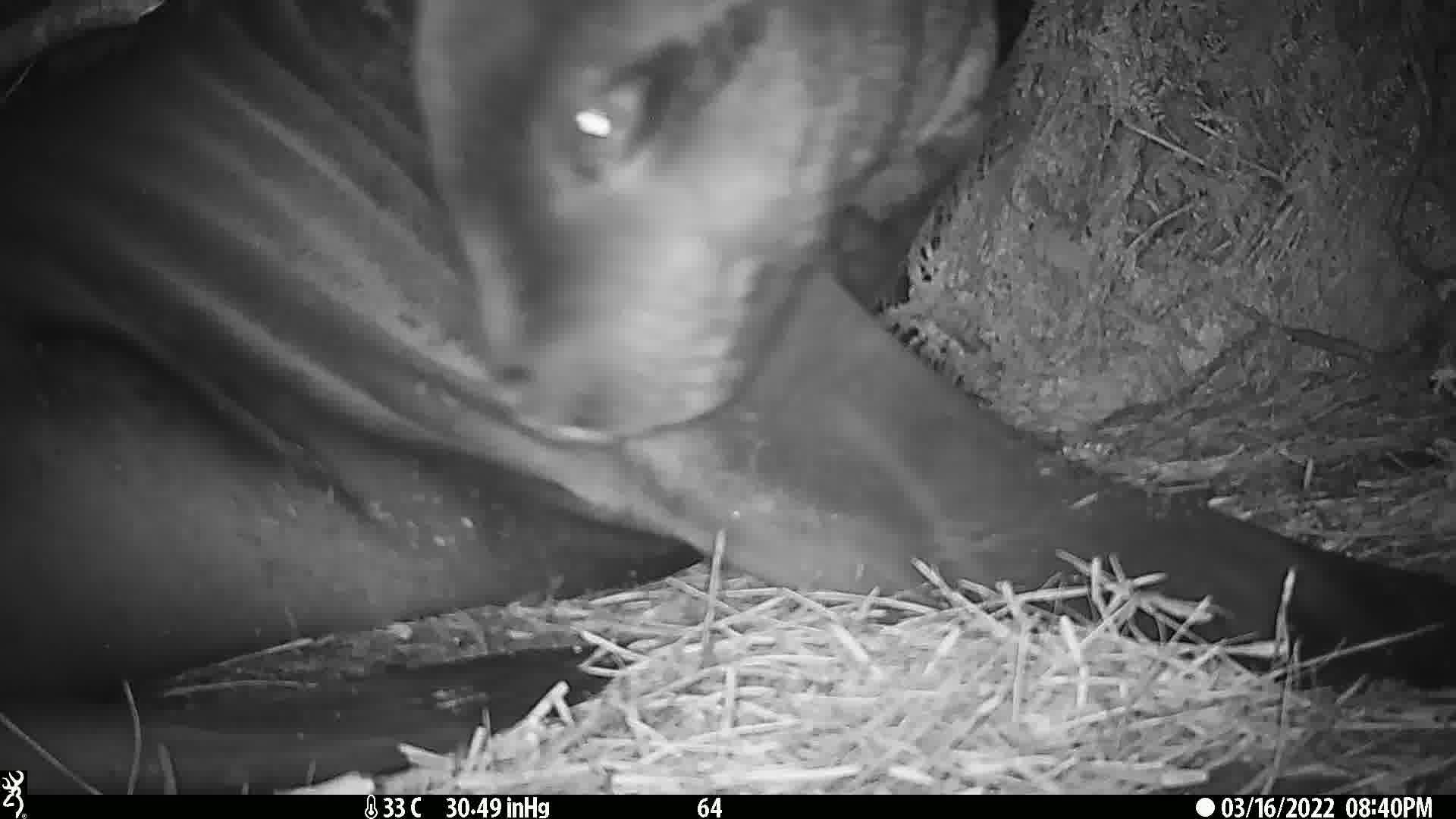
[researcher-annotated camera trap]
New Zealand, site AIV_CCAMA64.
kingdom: Animalia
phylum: Chordata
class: Mammalia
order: Carnivora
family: Otariidae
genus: Phocarctos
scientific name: Phocarctos hookeri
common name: new zealand sea lion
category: sealion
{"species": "sealion (new zealand sea lion) (Phocarctos hookeri)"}